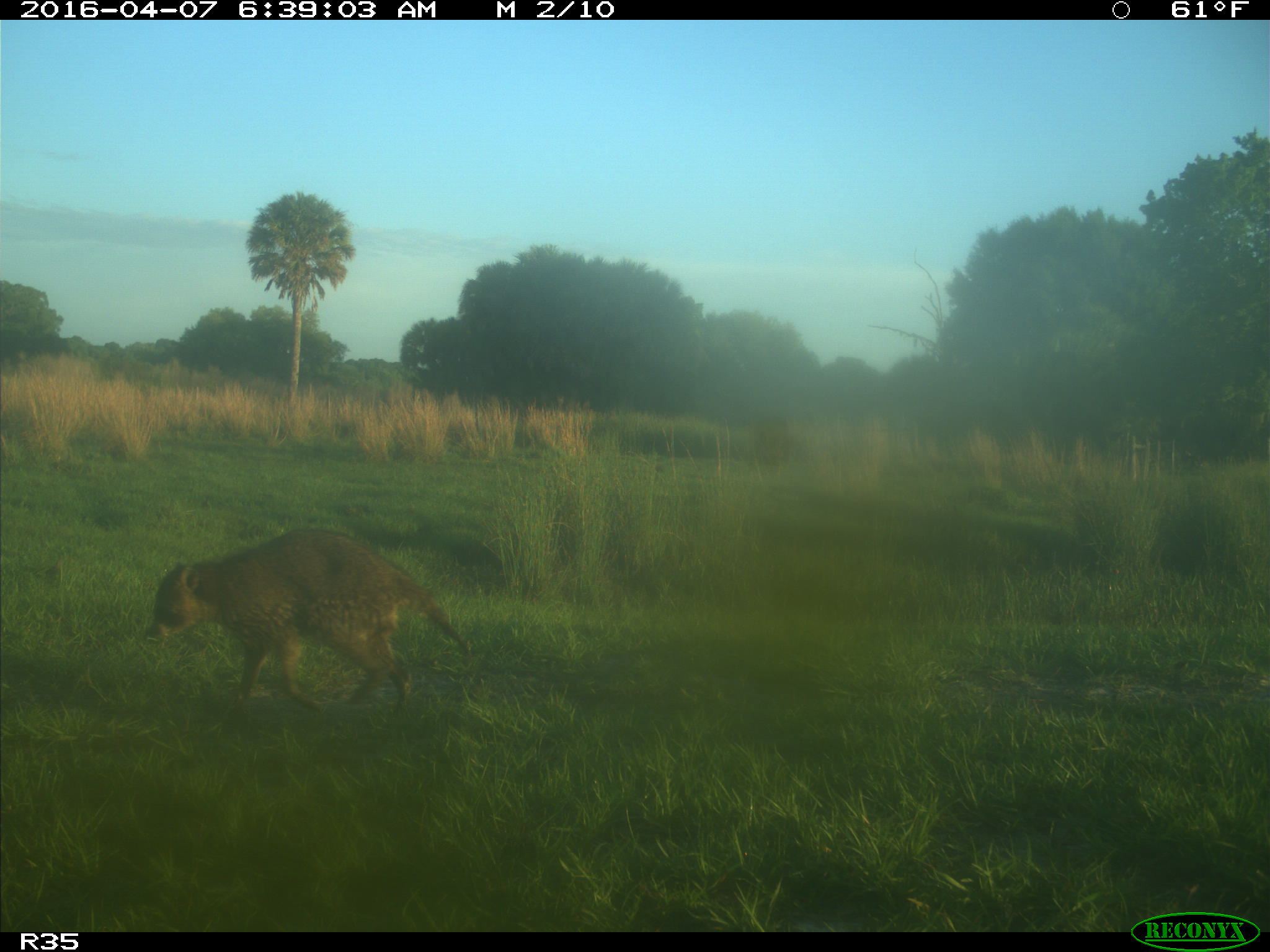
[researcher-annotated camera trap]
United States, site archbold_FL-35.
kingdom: Animalia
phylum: Chordata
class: Mammalia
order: Carnivora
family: Procyonidae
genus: Procyon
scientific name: Procyon lotor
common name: common raccoon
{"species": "Procyon lotor (common raccoon)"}